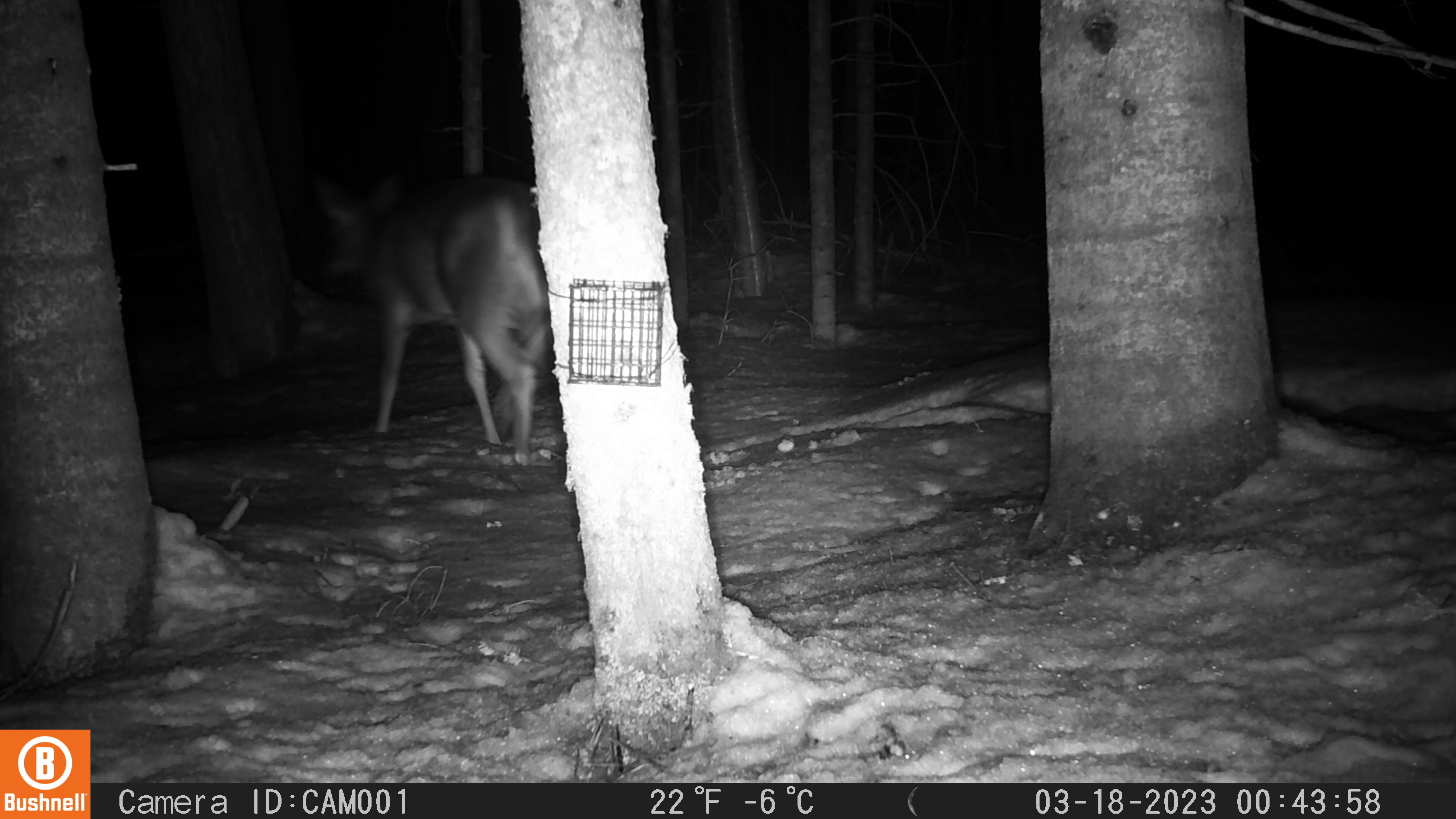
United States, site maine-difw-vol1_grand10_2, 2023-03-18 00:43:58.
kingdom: Animalia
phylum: Chordata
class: Mammalia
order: Artiodactyla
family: Cervidae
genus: Odocoileus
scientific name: Odocoileus virginianus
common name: white-tailed deer